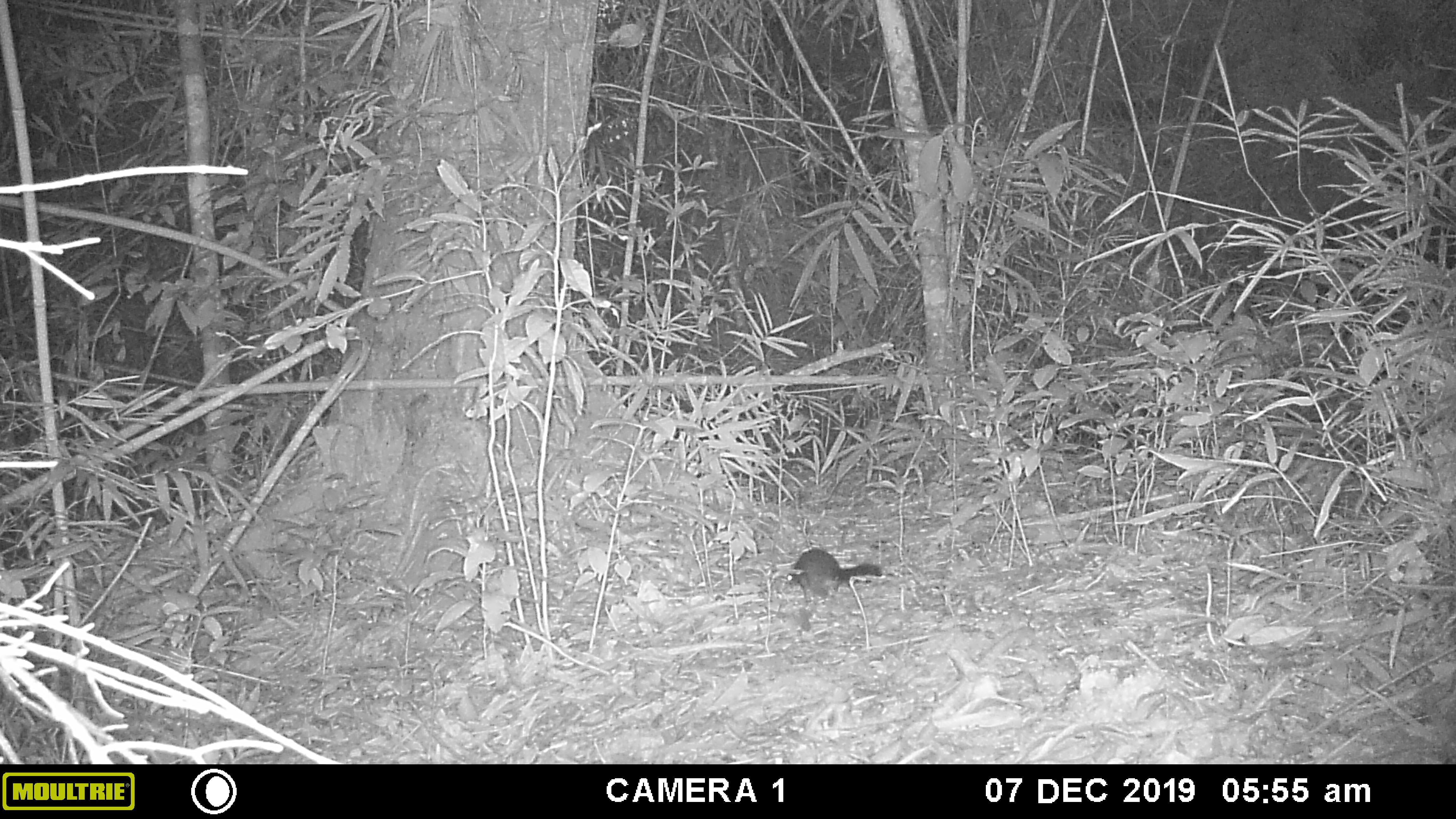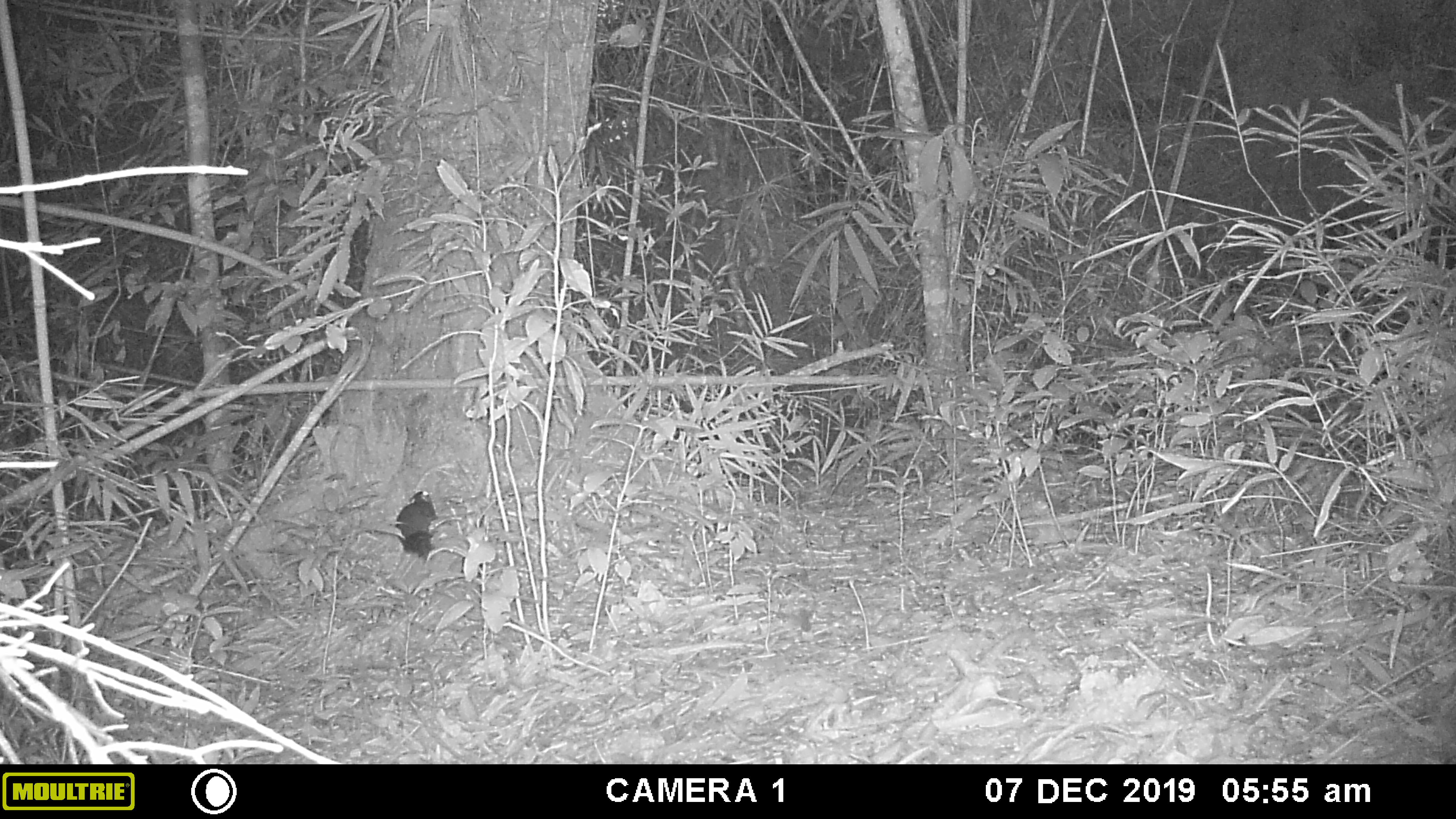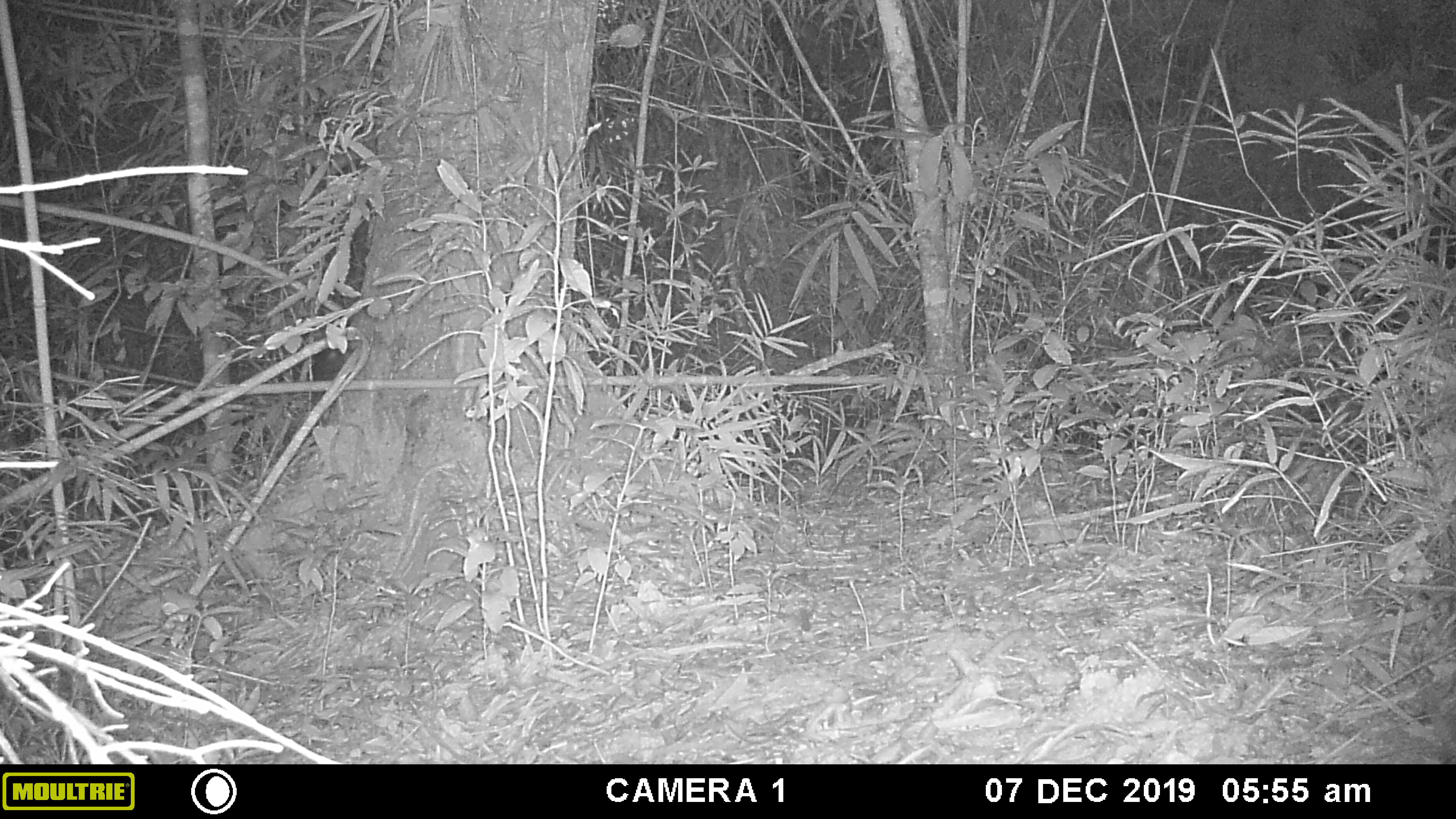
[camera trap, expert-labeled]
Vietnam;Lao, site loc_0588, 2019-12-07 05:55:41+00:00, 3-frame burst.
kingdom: Animalia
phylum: Chordata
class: Mammalia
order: Rodentia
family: Sciuridae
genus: Sciurus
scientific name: Sciurus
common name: squirrel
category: unidentified squirrel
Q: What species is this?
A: Unidentified squirrel (squirrel) (Sciurus).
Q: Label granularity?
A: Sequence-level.